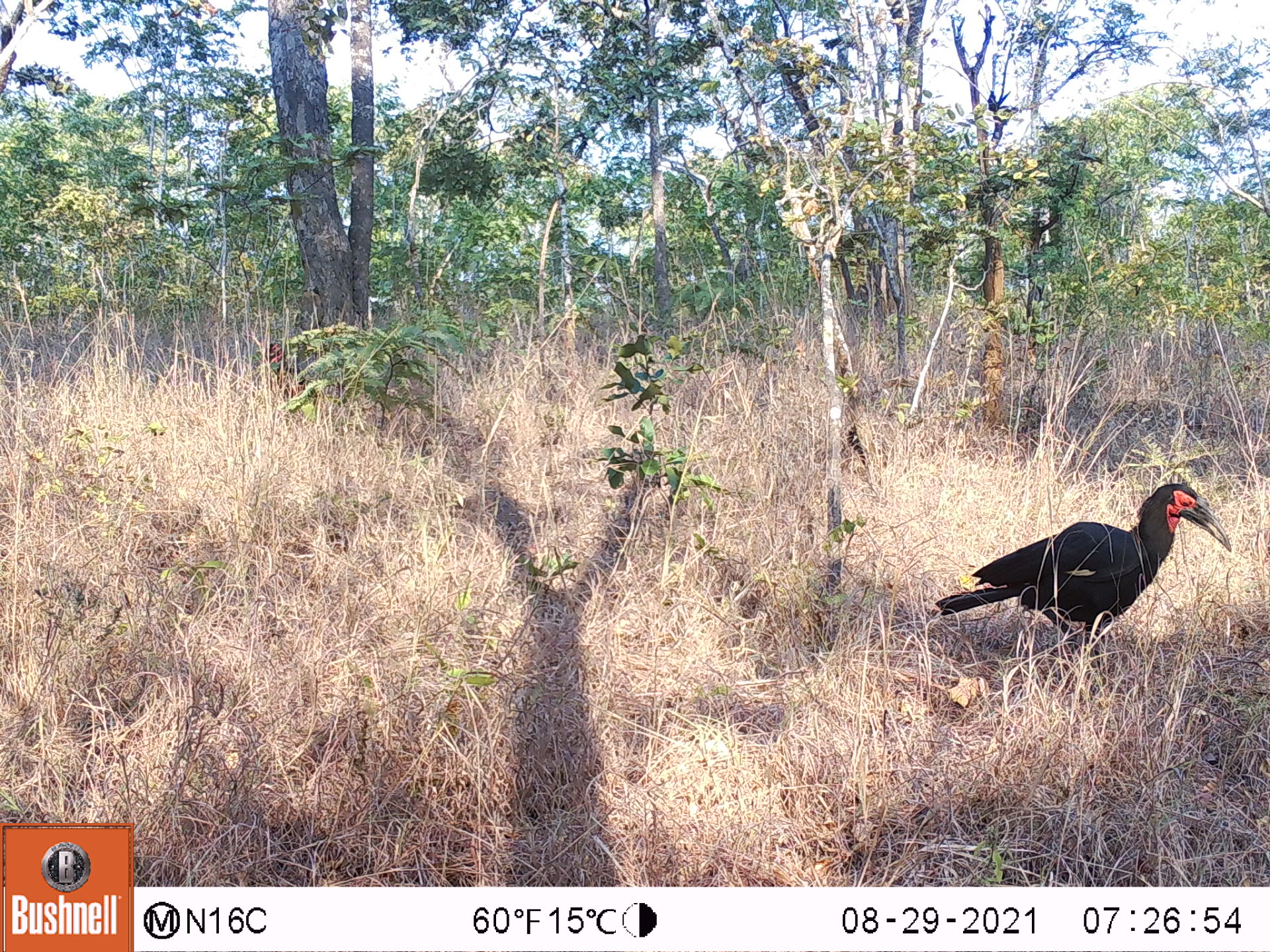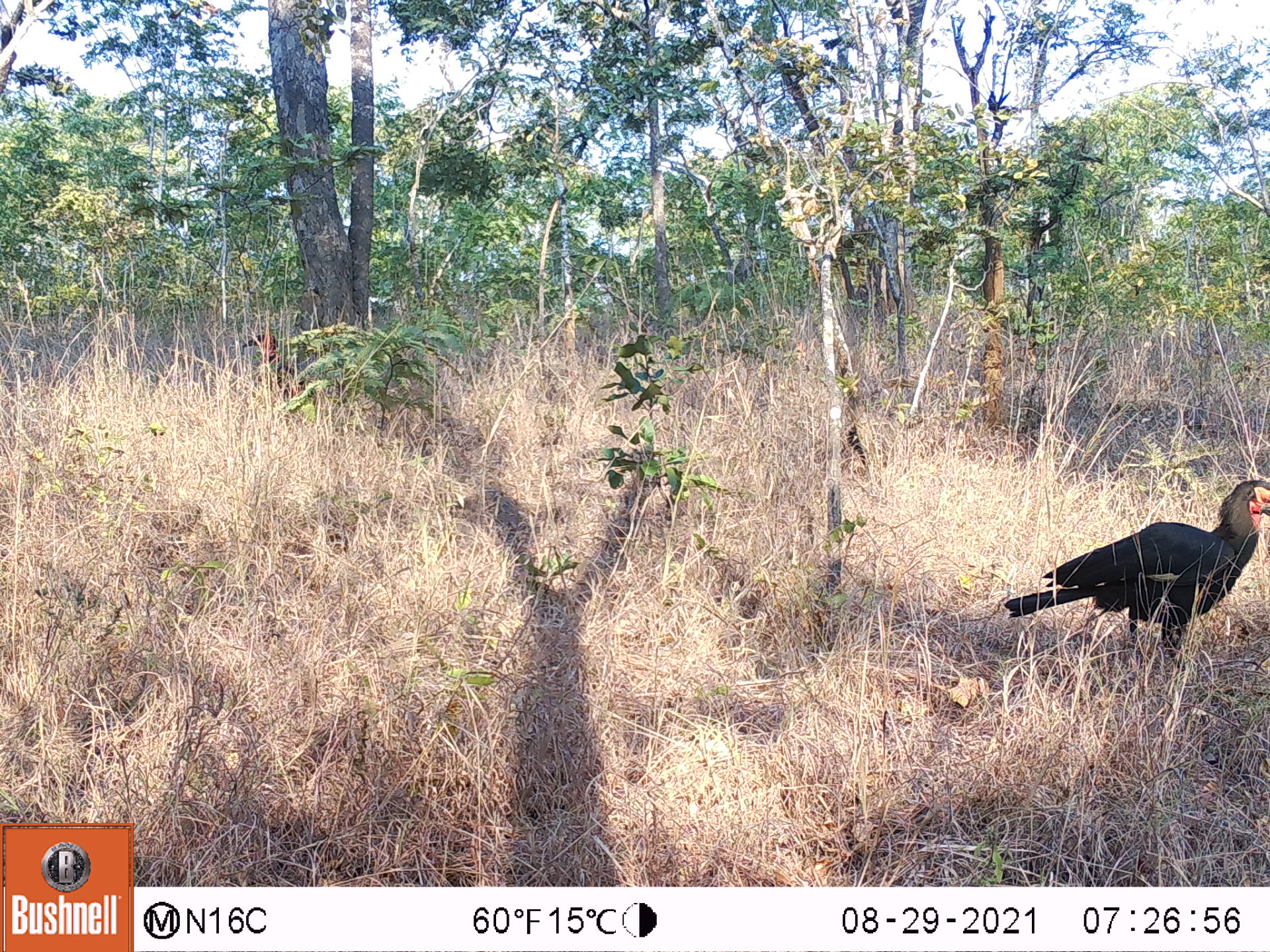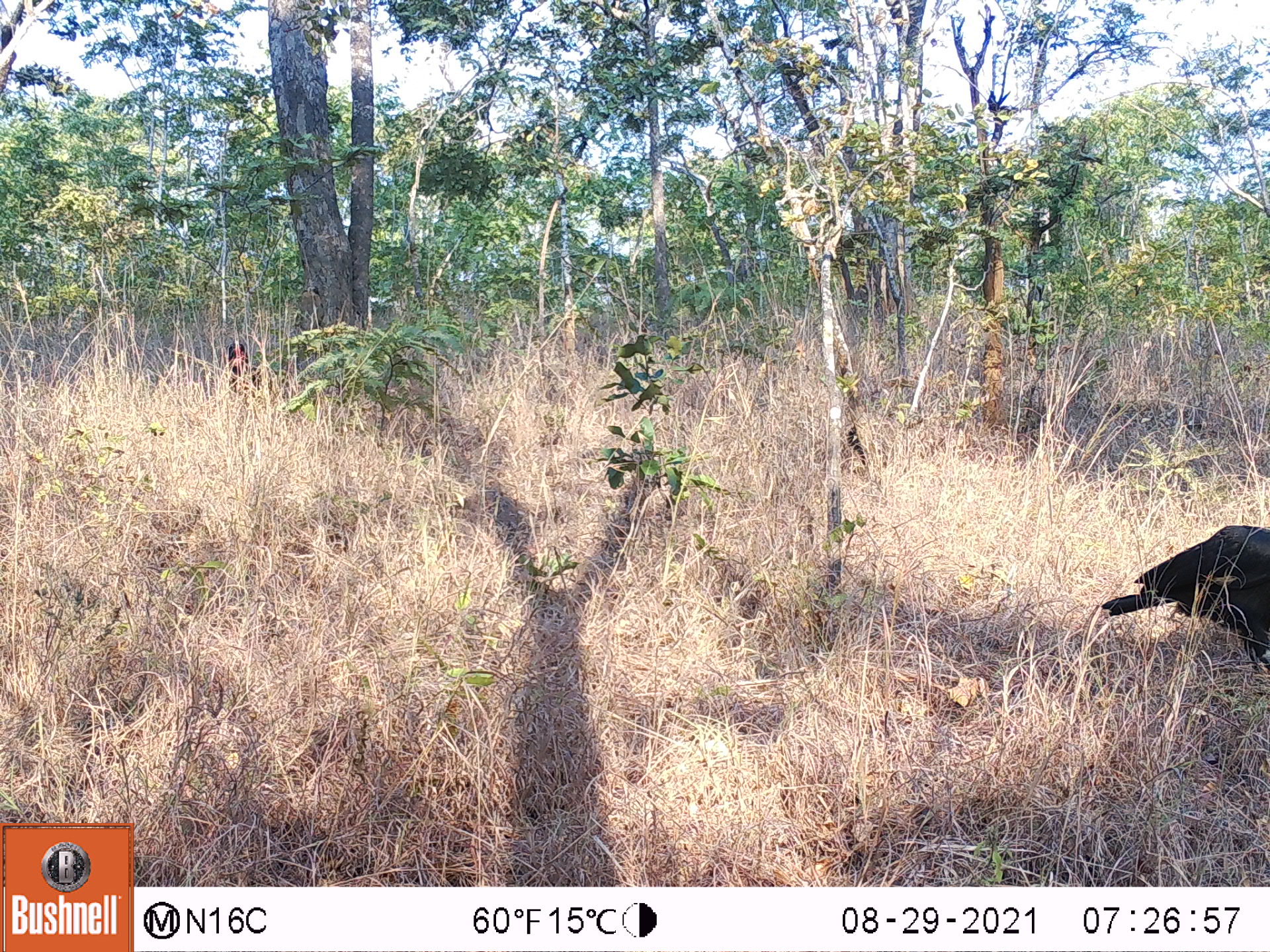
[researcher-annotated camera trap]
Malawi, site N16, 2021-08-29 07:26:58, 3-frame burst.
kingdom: Animalia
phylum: Chordata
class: Aves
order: Bucerotiformes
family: Bucorvidae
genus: Bucorvus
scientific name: Bucorvus leadbeateri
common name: southern ground hornbill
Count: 1.